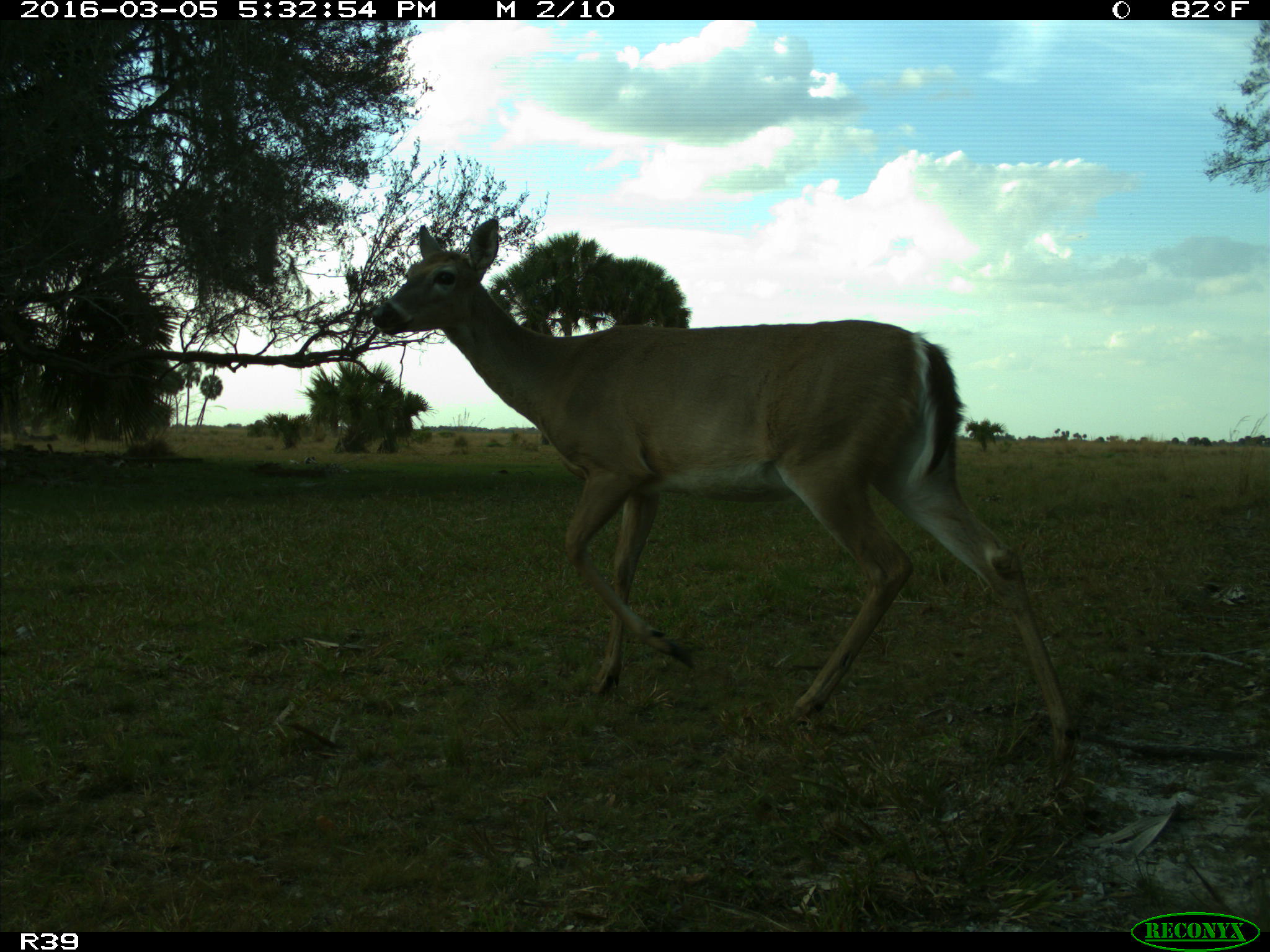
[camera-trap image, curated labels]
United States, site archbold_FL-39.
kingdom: Animalia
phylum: Chordata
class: Mammalia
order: Artiodactyla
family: Cervidae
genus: Odocoileus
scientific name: Odocoileus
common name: deer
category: unidentified deer